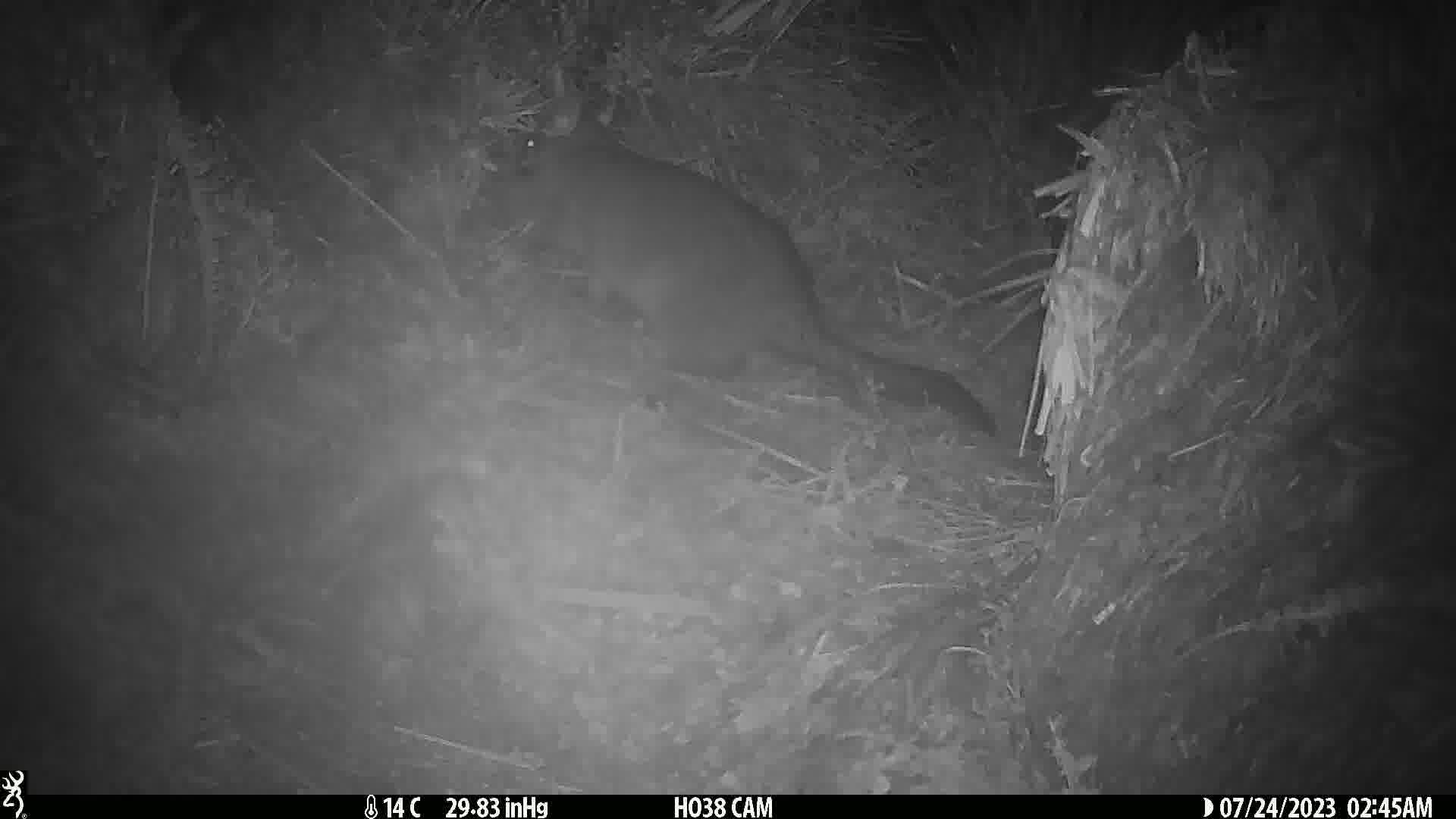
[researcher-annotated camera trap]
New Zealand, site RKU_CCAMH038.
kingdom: Animalia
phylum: Chordata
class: Mammalia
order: Diprotodontia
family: Phalangeridae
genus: Trichosurus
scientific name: Trichosurus vulpecula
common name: common brushtail possum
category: possum